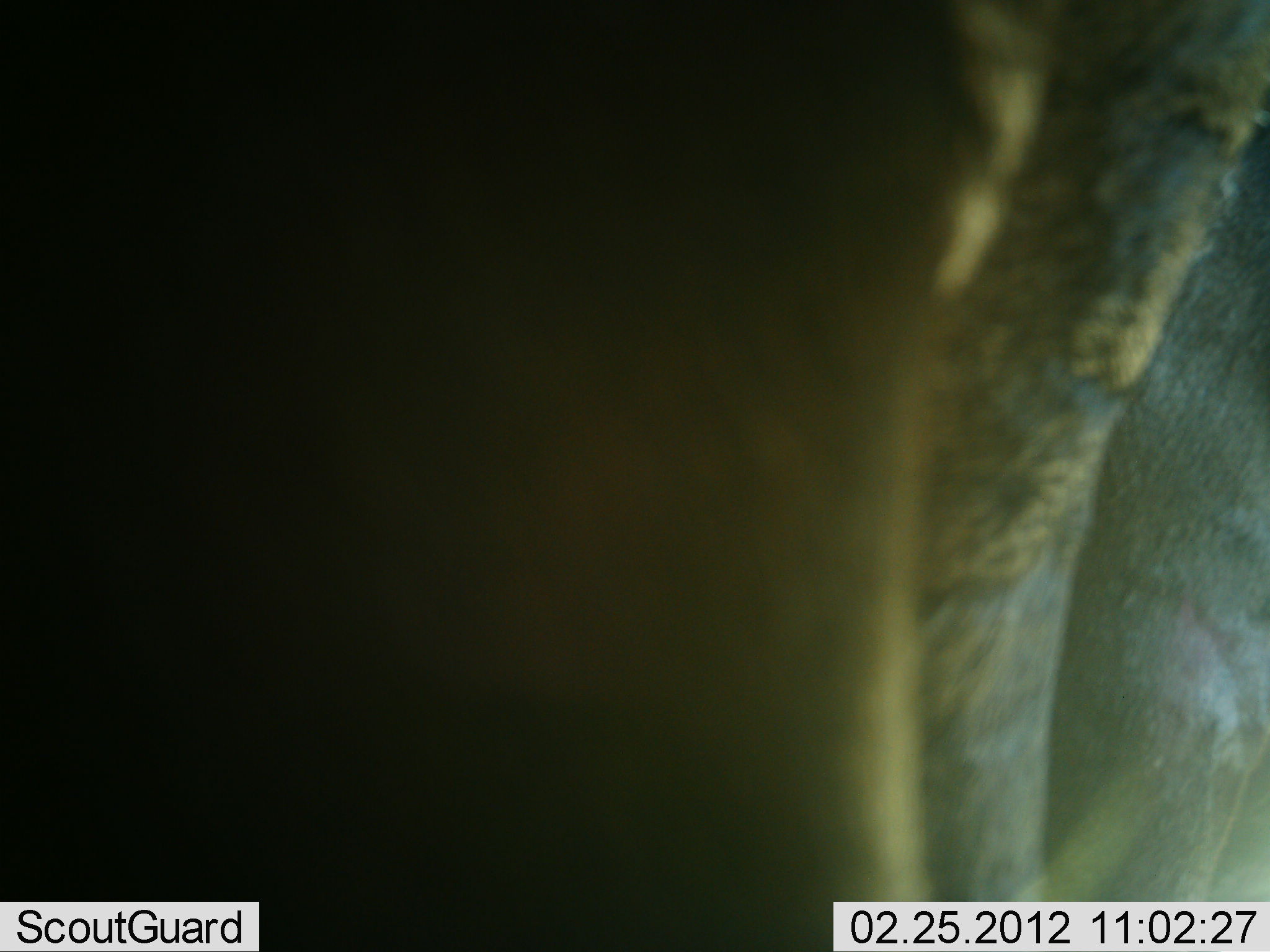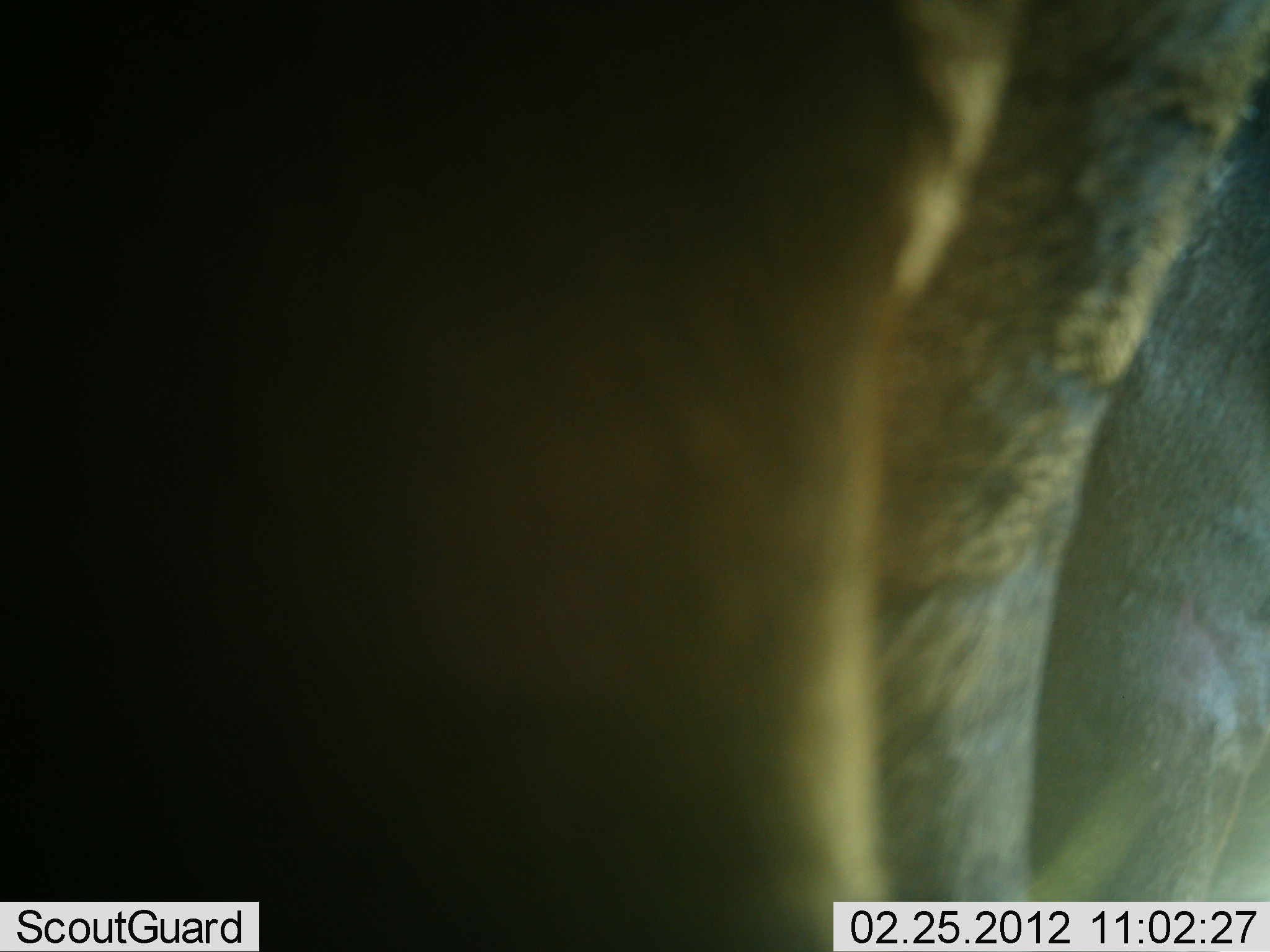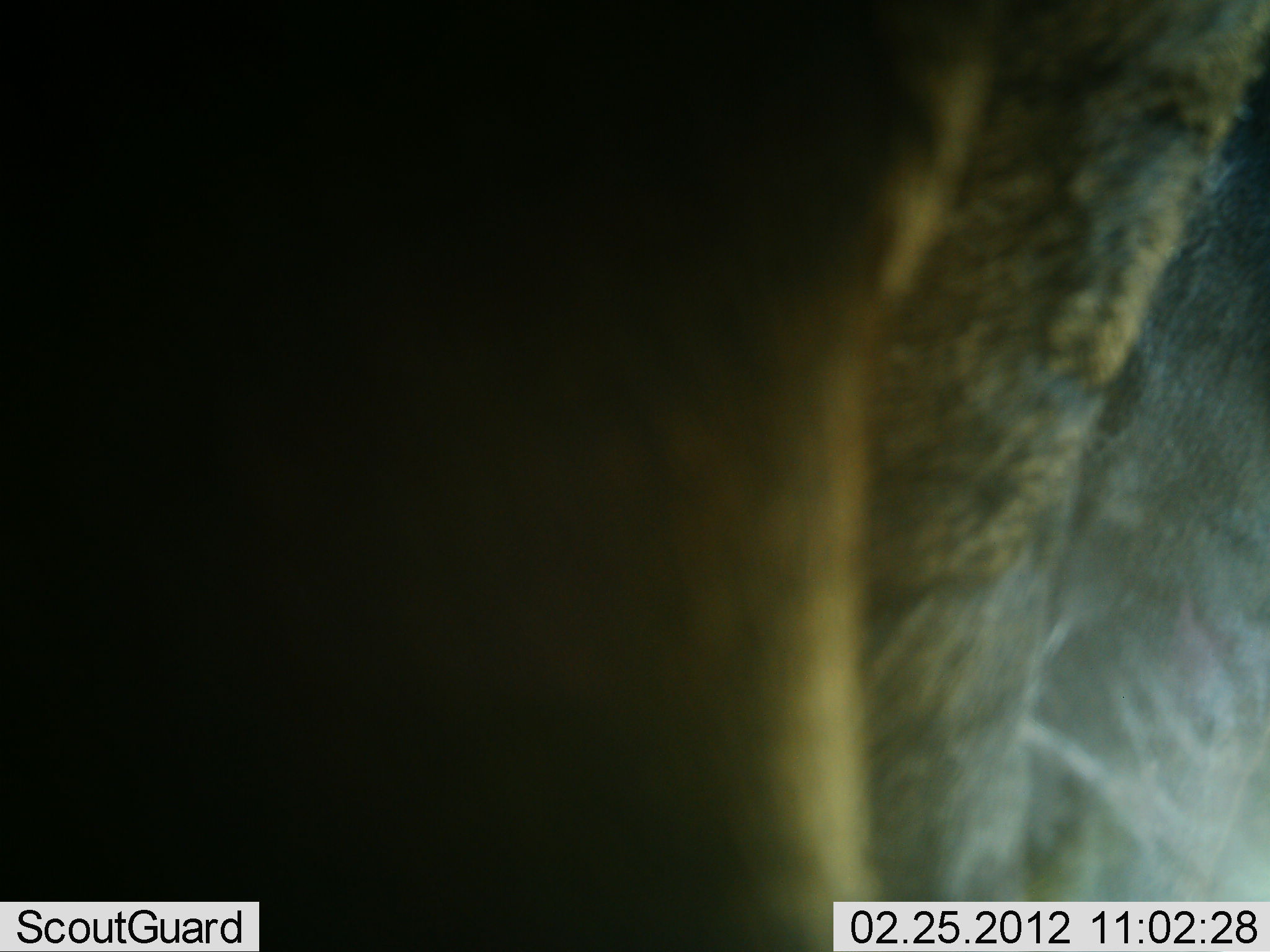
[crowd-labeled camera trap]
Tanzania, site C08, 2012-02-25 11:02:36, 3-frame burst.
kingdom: Animalia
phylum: Chordata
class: Mammalia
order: Artiodactyla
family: Bovidae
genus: Connochaetes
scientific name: Connochaetes taurinus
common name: blue wildebeest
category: wildebeest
Wildebeest (blue wildebeest) (Connochaetes taurinus), count 2. Behavior (volunteer vote fractions): standing 100%, resting 0%, moving 0%, interacting 0%. Young present (vote fraction): 0%. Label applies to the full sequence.